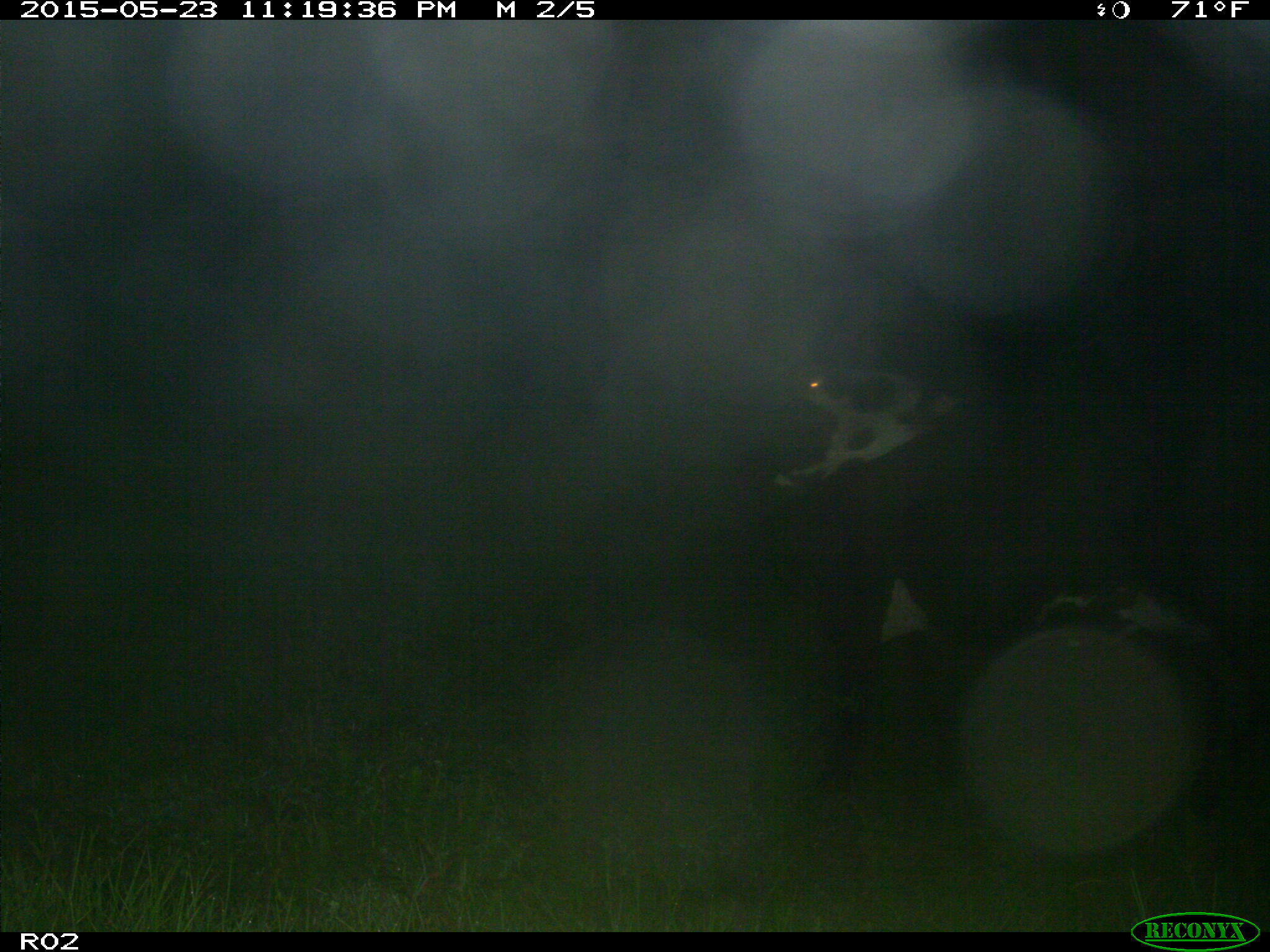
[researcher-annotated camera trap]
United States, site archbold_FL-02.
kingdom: Animalia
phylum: Chordata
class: Mammalia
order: Artiodactyla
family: Bovidae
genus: Bos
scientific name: Bos taurus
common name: domestic cow